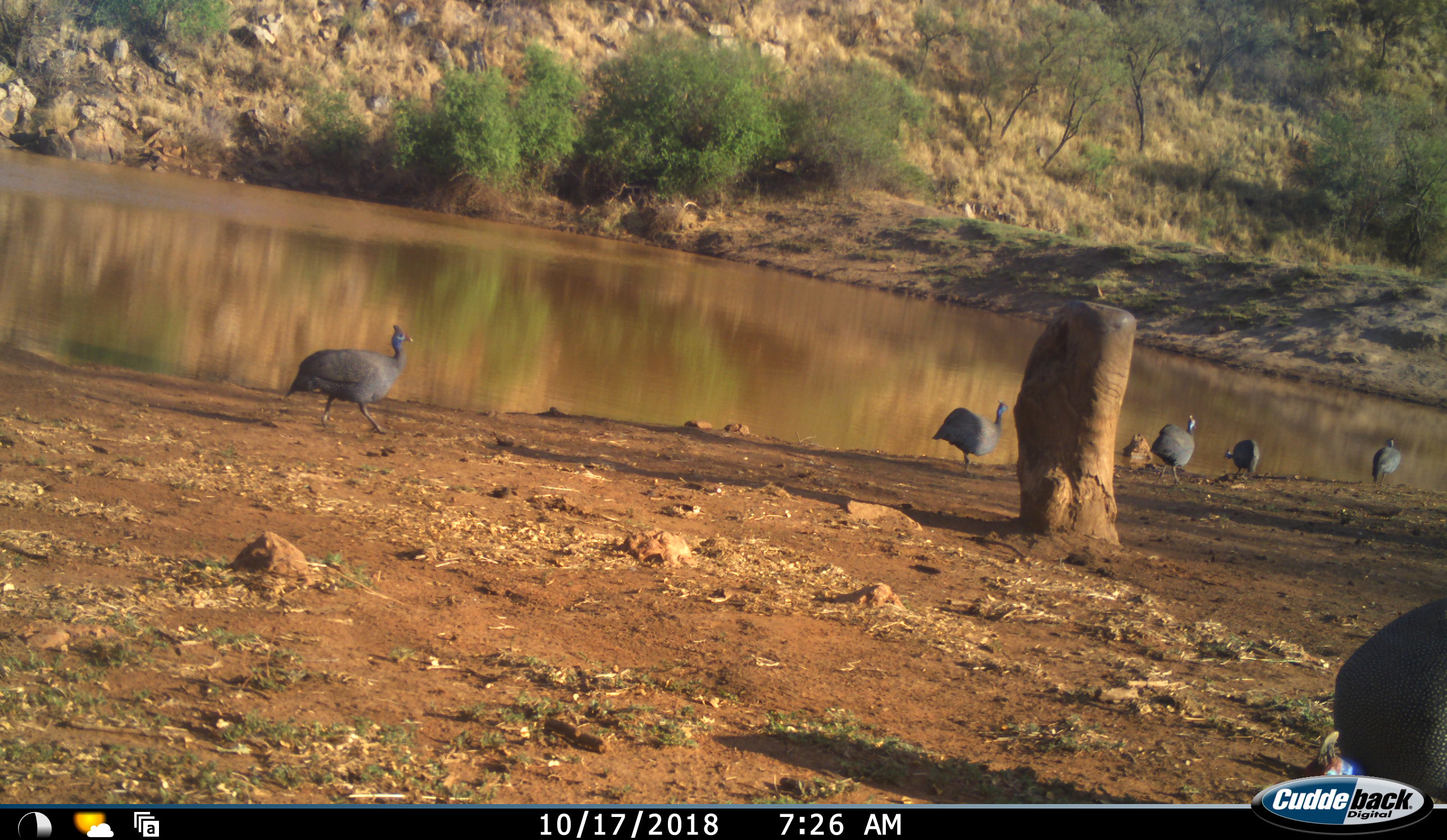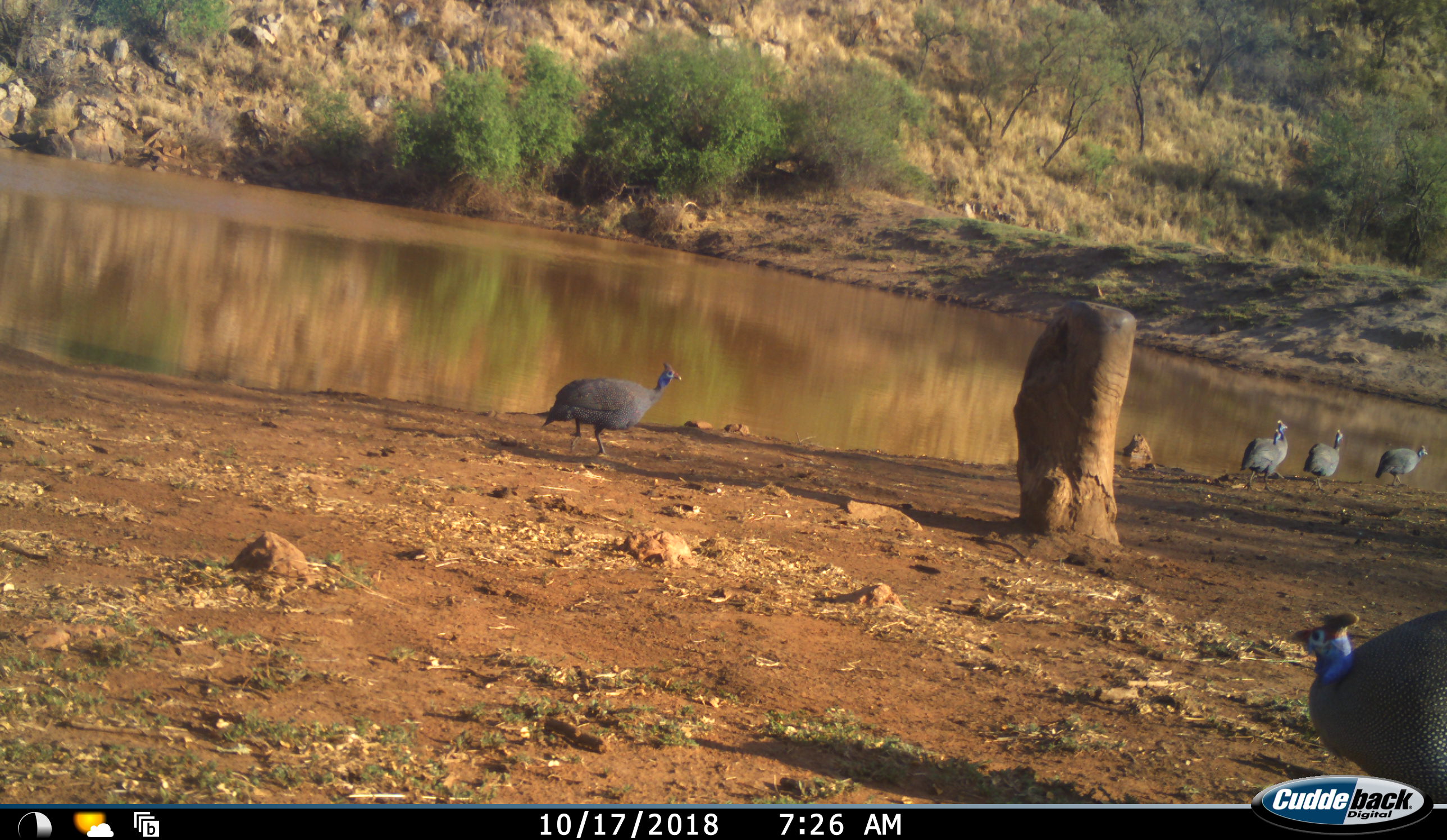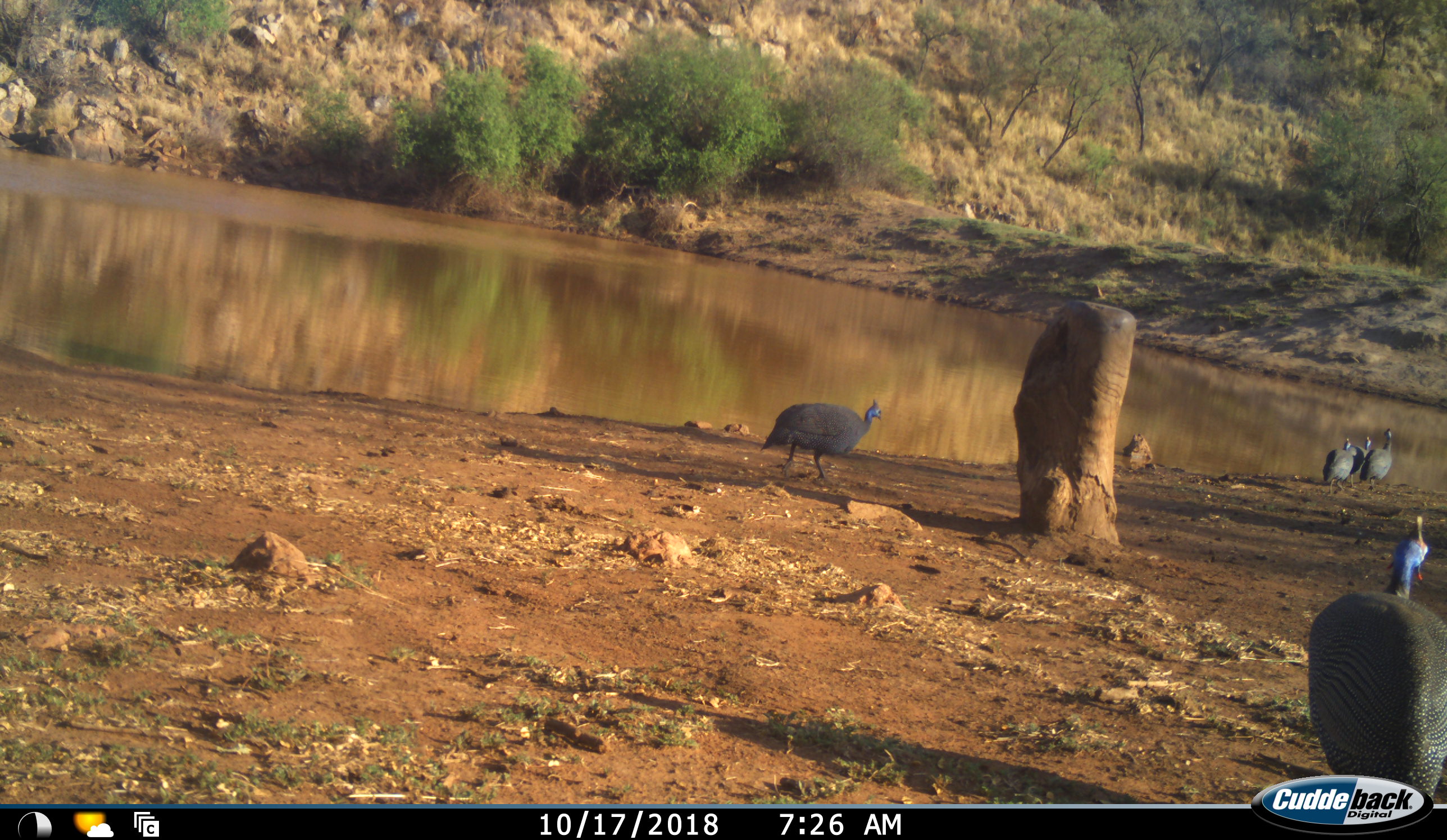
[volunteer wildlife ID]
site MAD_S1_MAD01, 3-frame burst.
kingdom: Animalia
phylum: Chordata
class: Aves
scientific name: Aves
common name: bird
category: birdother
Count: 6.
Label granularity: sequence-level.